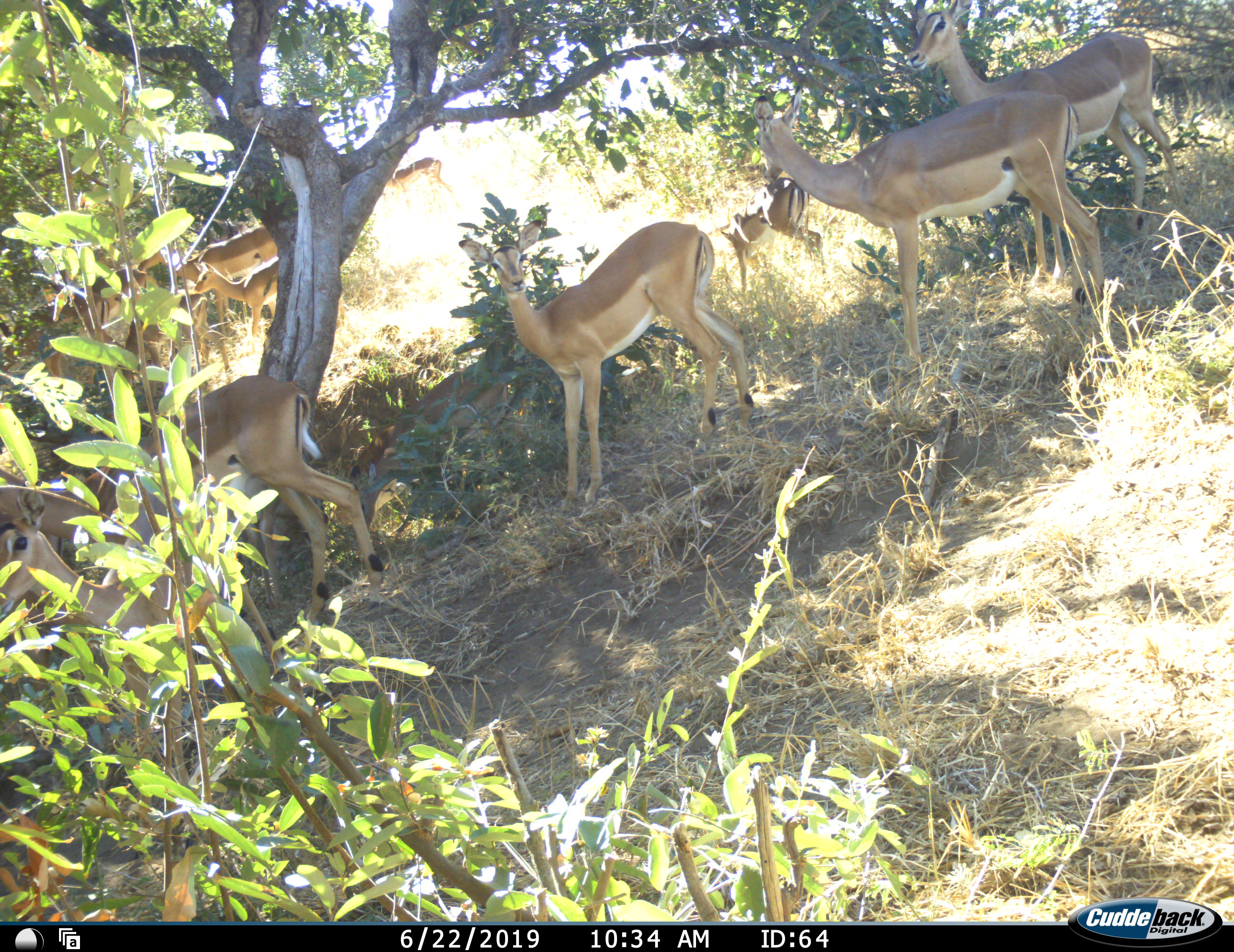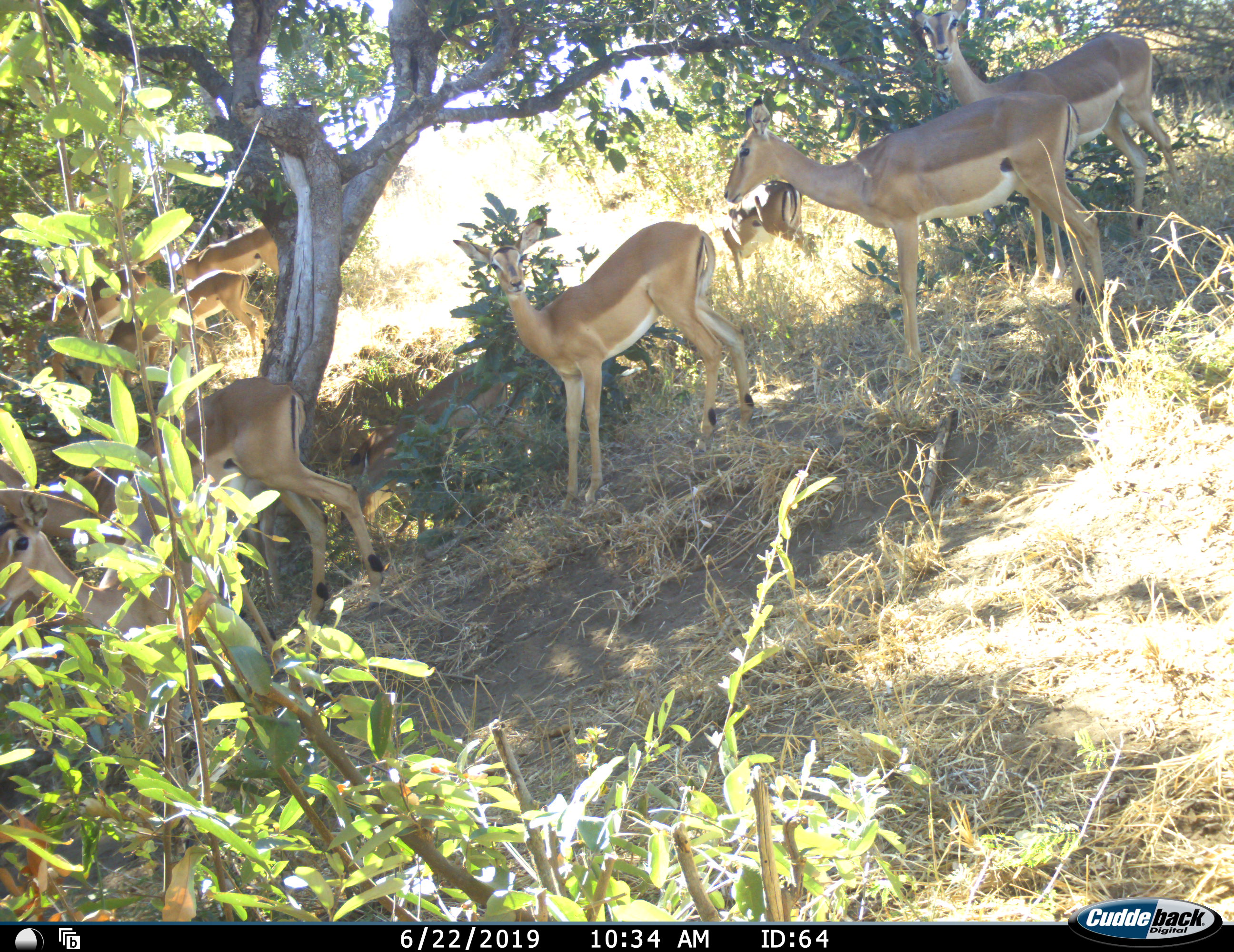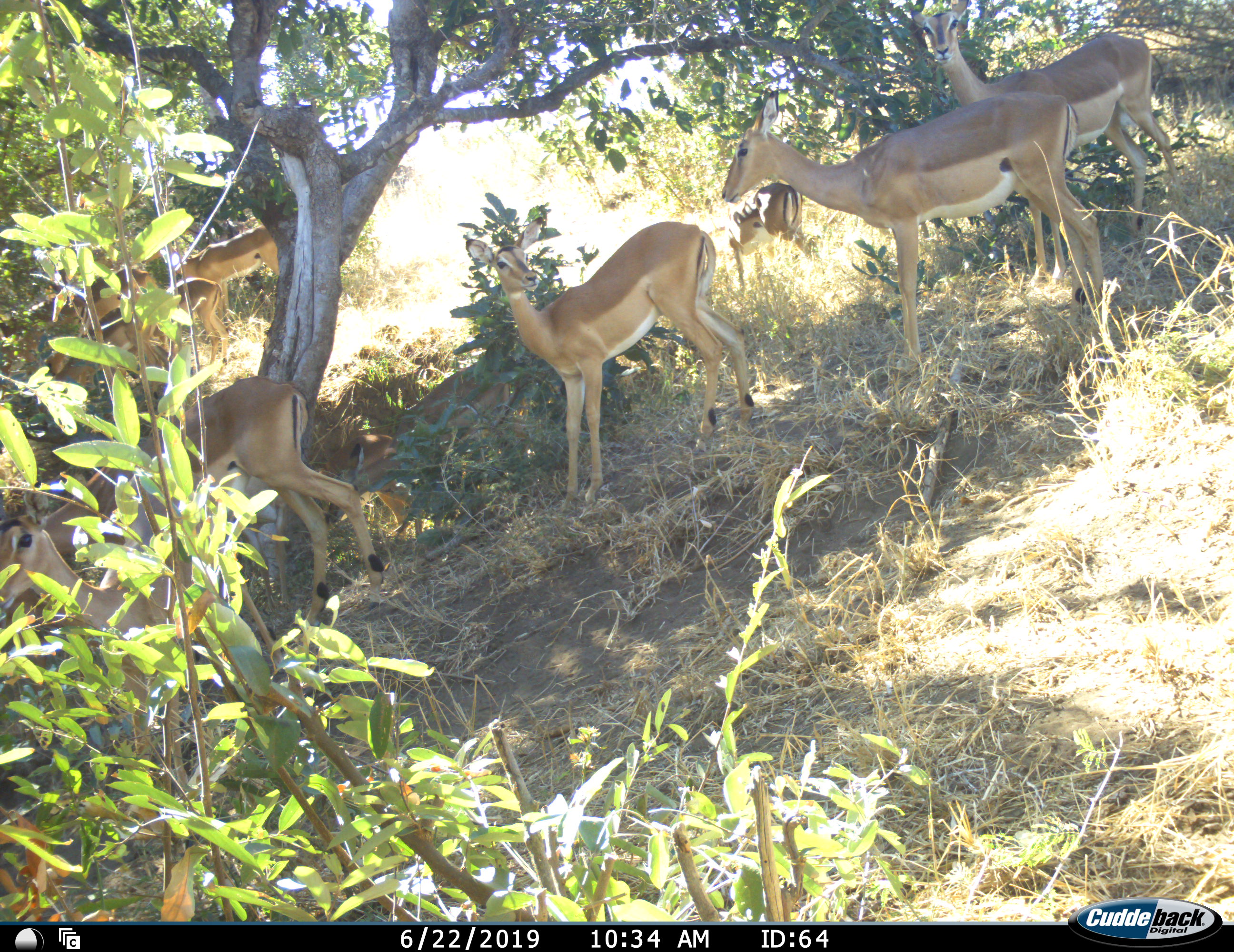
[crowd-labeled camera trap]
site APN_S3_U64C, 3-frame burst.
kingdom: Animalia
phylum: Chordata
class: Mammalia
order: Artiodactyla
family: Bovidae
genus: Aepyceros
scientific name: Aepyceros melampus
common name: impala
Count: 10.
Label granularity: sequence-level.